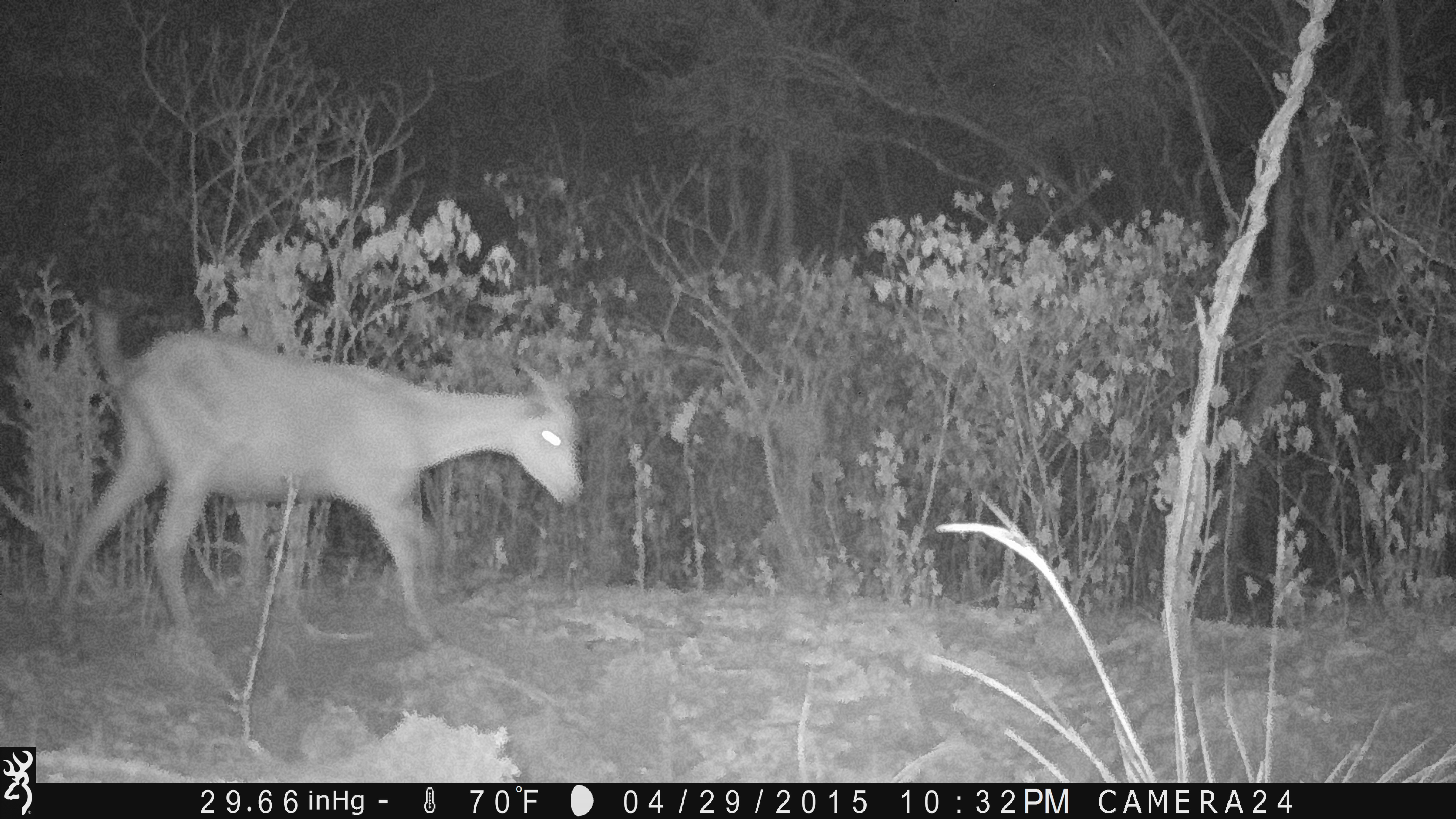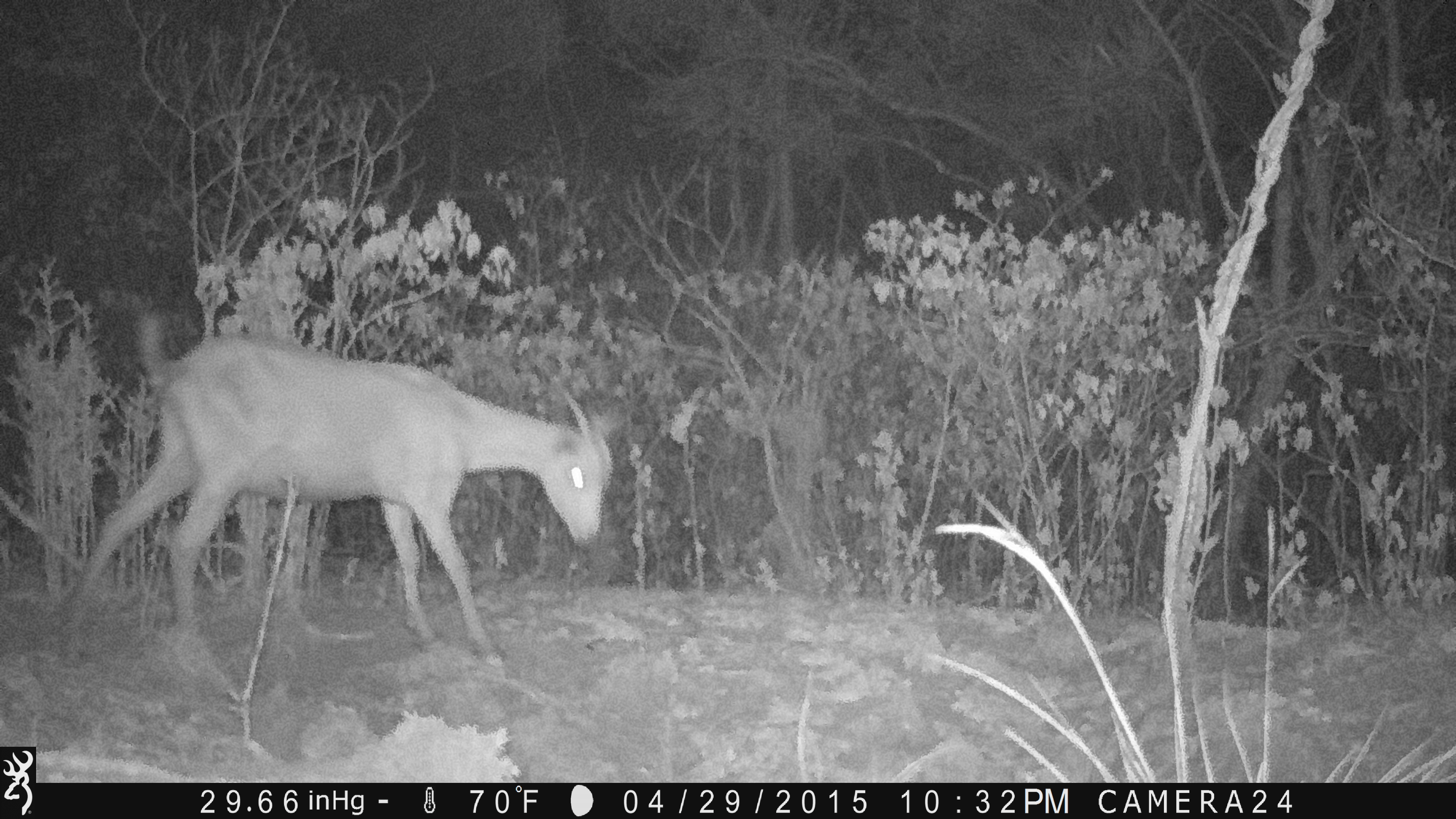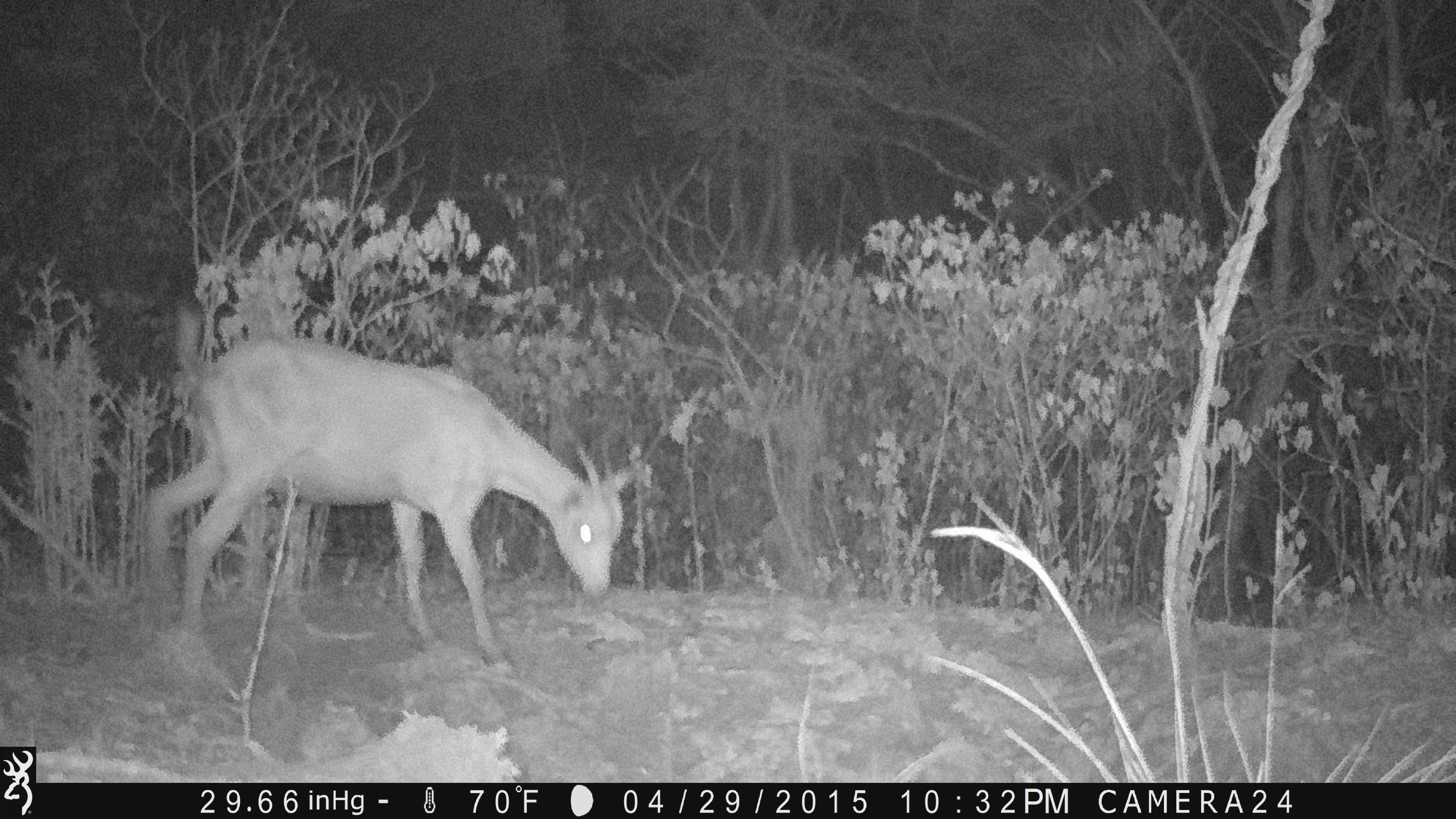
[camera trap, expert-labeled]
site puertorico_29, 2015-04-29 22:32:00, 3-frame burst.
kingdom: Animalia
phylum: Chordata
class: Mammalia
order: Artiodactyla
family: Bovidae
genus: Capra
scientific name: Capra hircus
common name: goat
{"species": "goat (Capra hircus)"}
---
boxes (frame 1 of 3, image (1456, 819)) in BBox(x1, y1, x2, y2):
goat: BBox(49, 297, 583, 650)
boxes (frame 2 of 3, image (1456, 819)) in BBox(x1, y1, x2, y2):
goat: BBox(54, 308, 621, 671)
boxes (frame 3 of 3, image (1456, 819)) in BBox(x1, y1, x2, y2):
goat: BBox(143, 300, 639, 669)